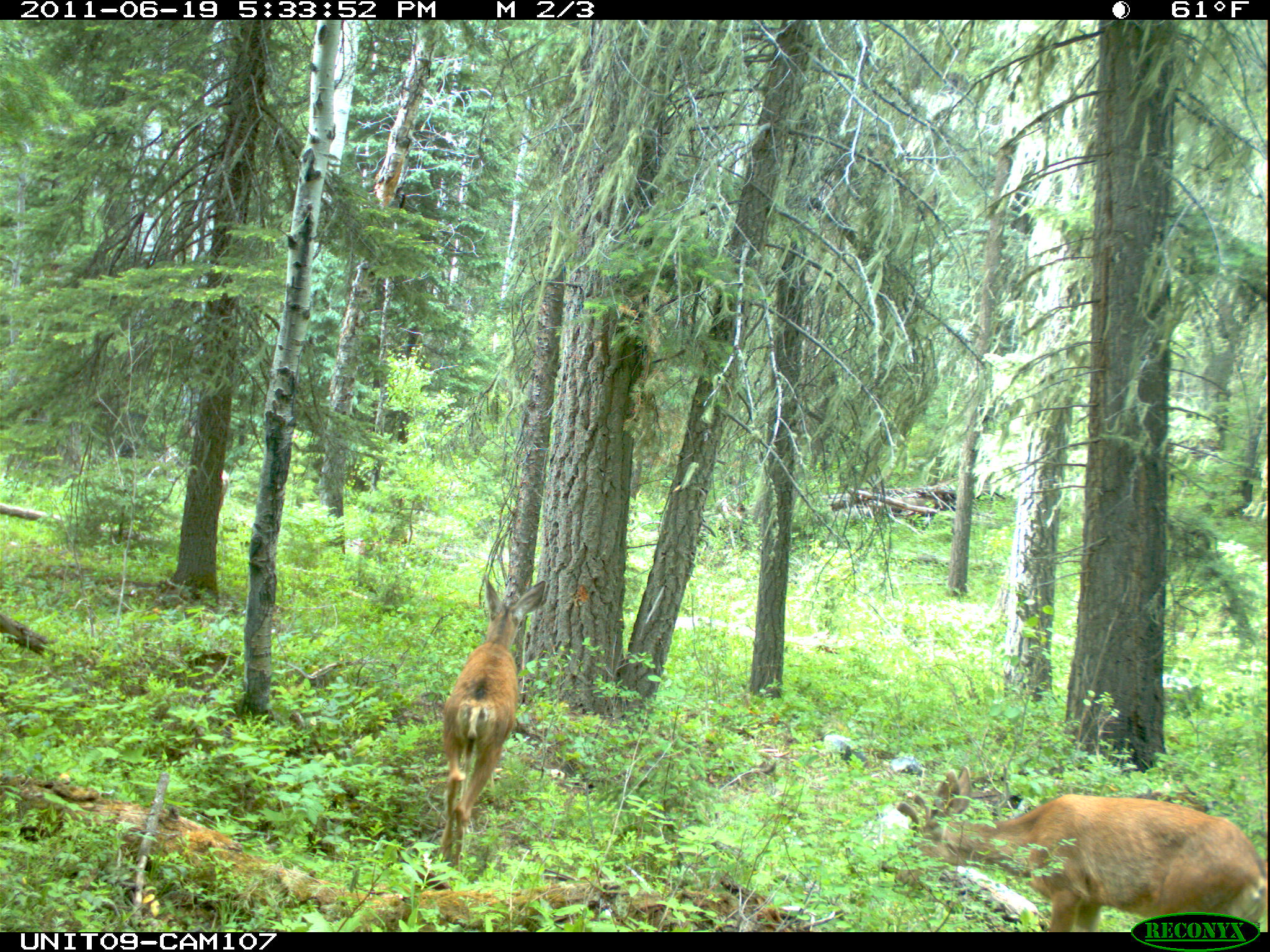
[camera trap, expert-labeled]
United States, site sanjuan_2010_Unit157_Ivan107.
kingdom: Animalia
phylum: Chordata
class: Mammalia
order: Artiodactyla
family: Cervidae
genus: Odocoileus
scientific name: Odocoileus hemionus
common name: mule deer